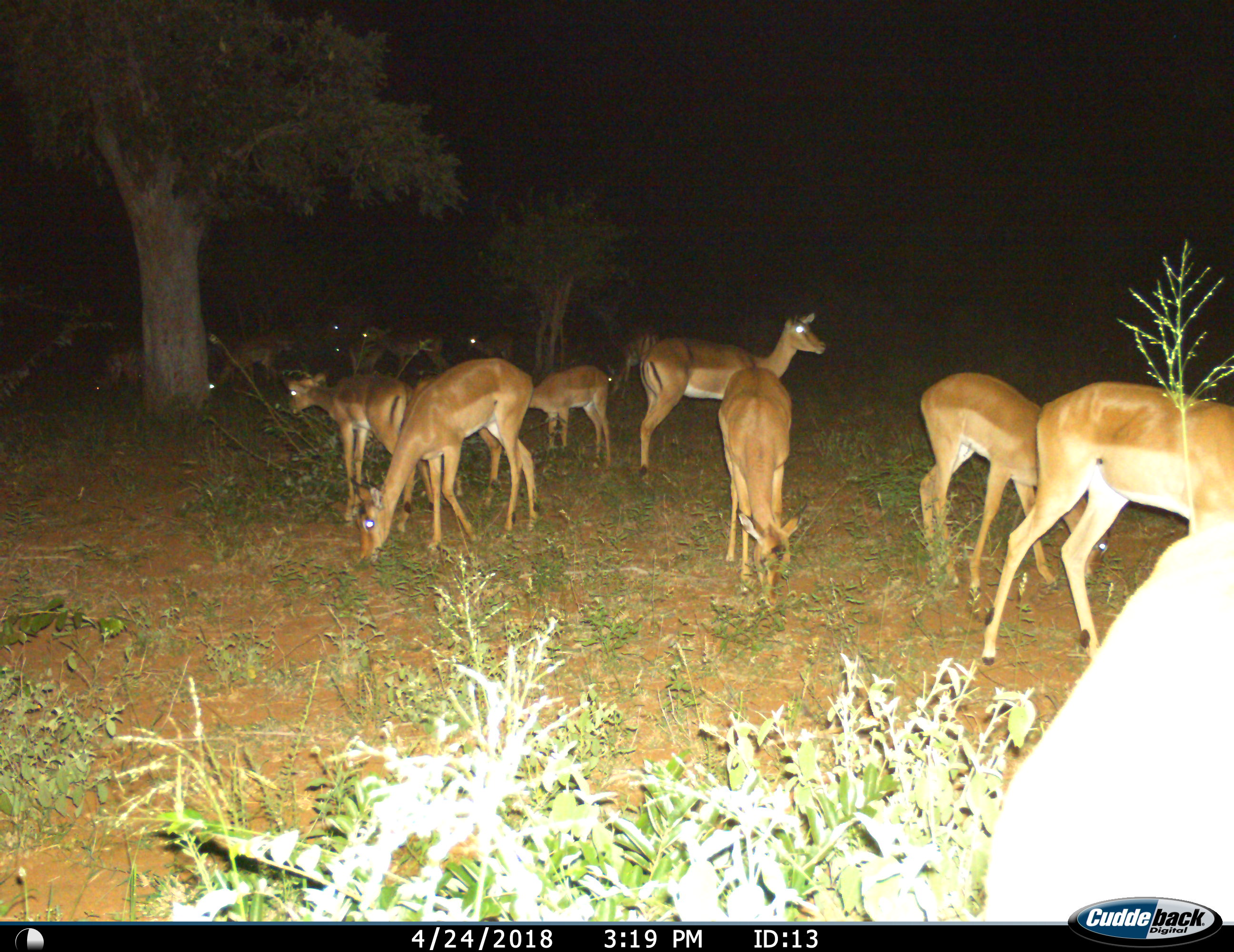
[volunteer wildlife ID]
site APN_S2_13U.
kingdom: Animalia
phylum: Chordata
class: Mammalia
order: Artiodactyla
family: Bovidae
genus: Aepyceros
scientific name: Aepyceros melampus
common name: impala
Impala (Aepyceros melampus), count 11-50. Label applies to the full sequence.